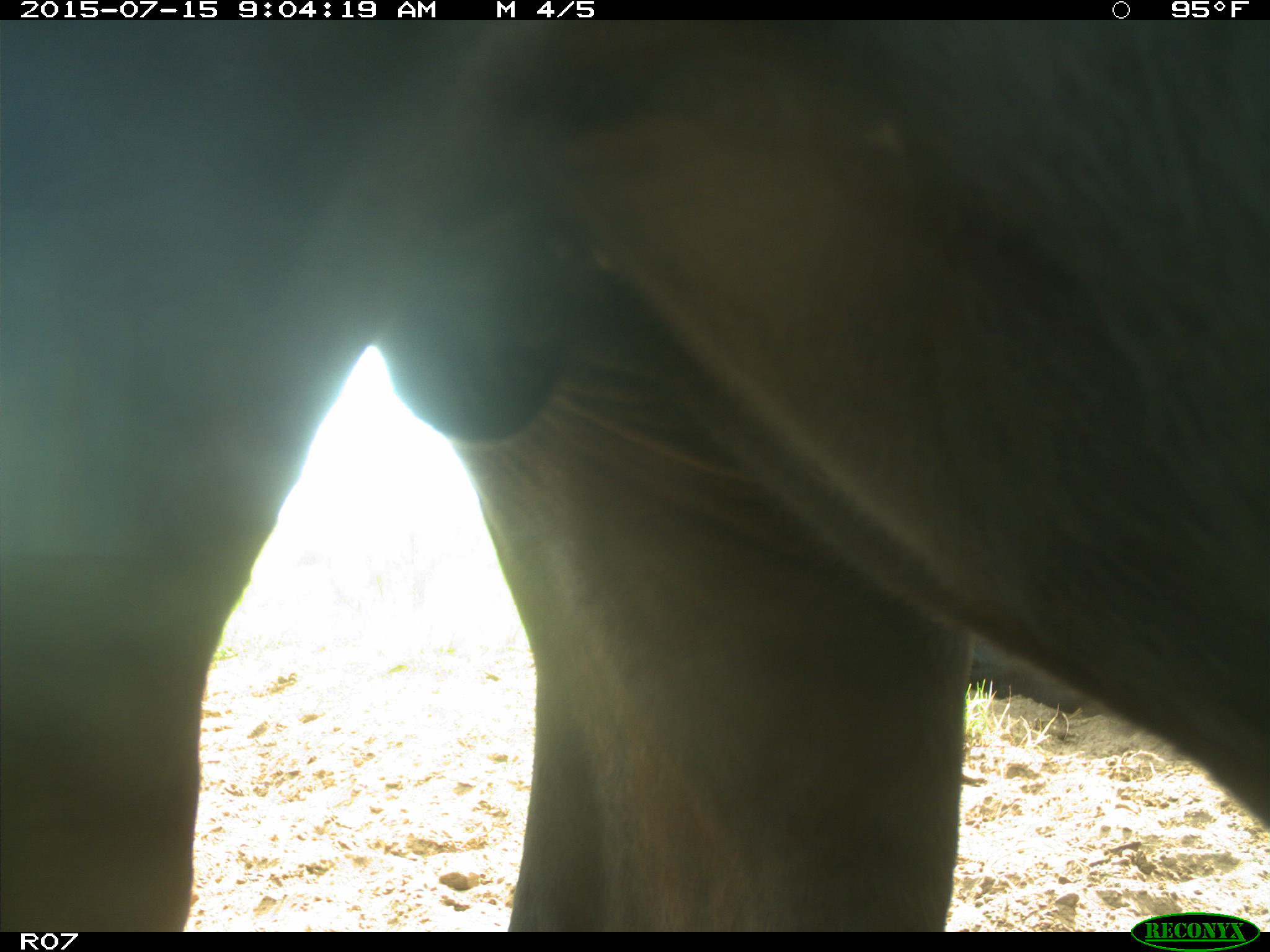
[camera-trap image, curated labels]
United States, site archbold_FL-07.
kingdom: Animalia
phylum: Chordata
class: Mammalia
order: Artiodactyla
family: Bovidae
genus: Bos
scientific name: Bos taurus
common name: domestic cow